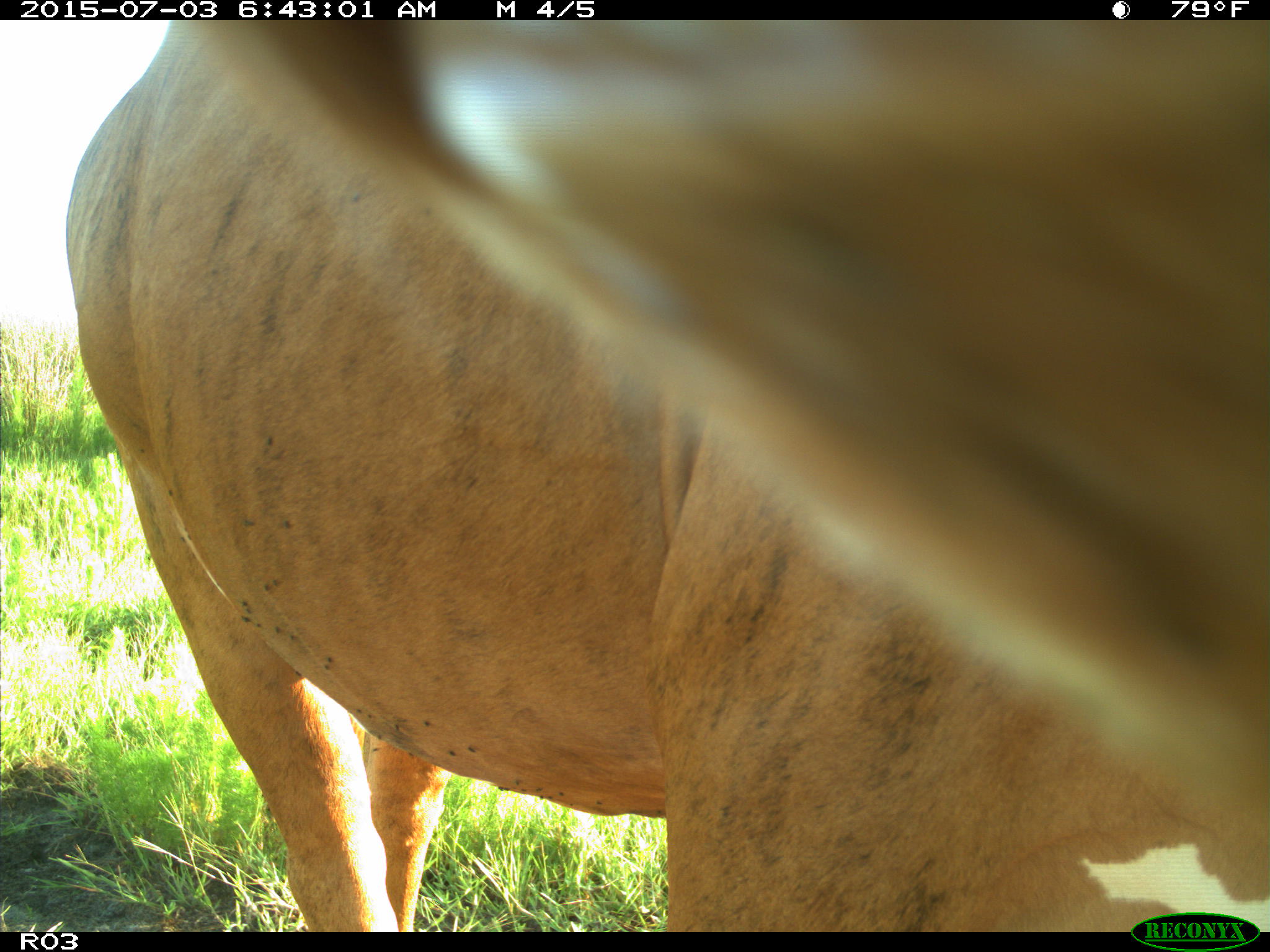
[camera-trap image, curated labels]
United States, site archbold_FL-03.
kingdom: Animalia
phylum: Chordata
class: Mammalia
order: Artiodactyla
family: Bovidae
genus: Bos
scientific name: Bos taurus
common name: domestic cow